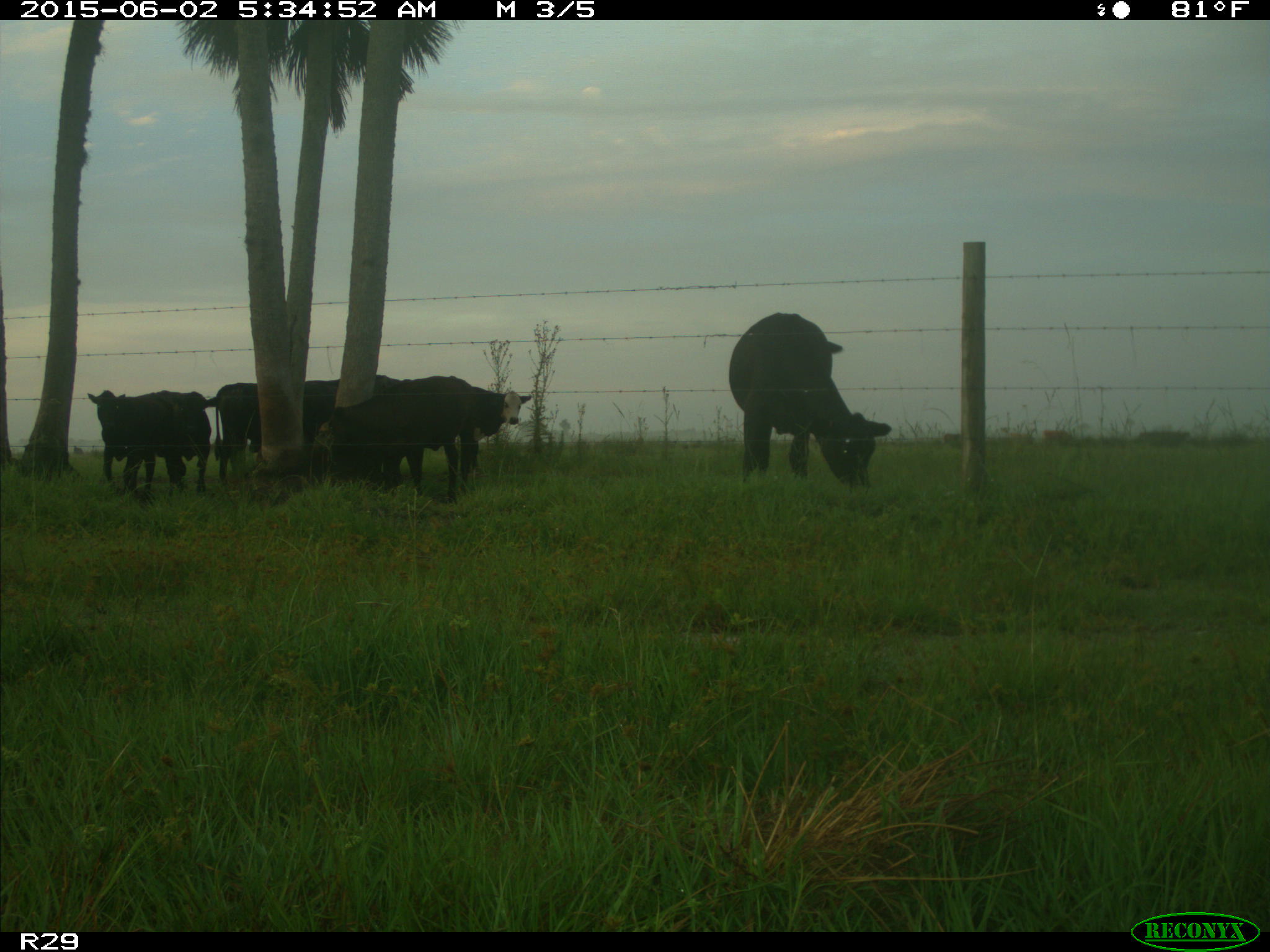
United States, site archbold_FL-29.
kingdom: Animalia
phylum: Chordata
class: Mammalia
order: Artiodactyla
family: Bovidae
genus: Bos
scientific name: Bos taurus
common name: domestic cow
Bos taurus (domestic cow).